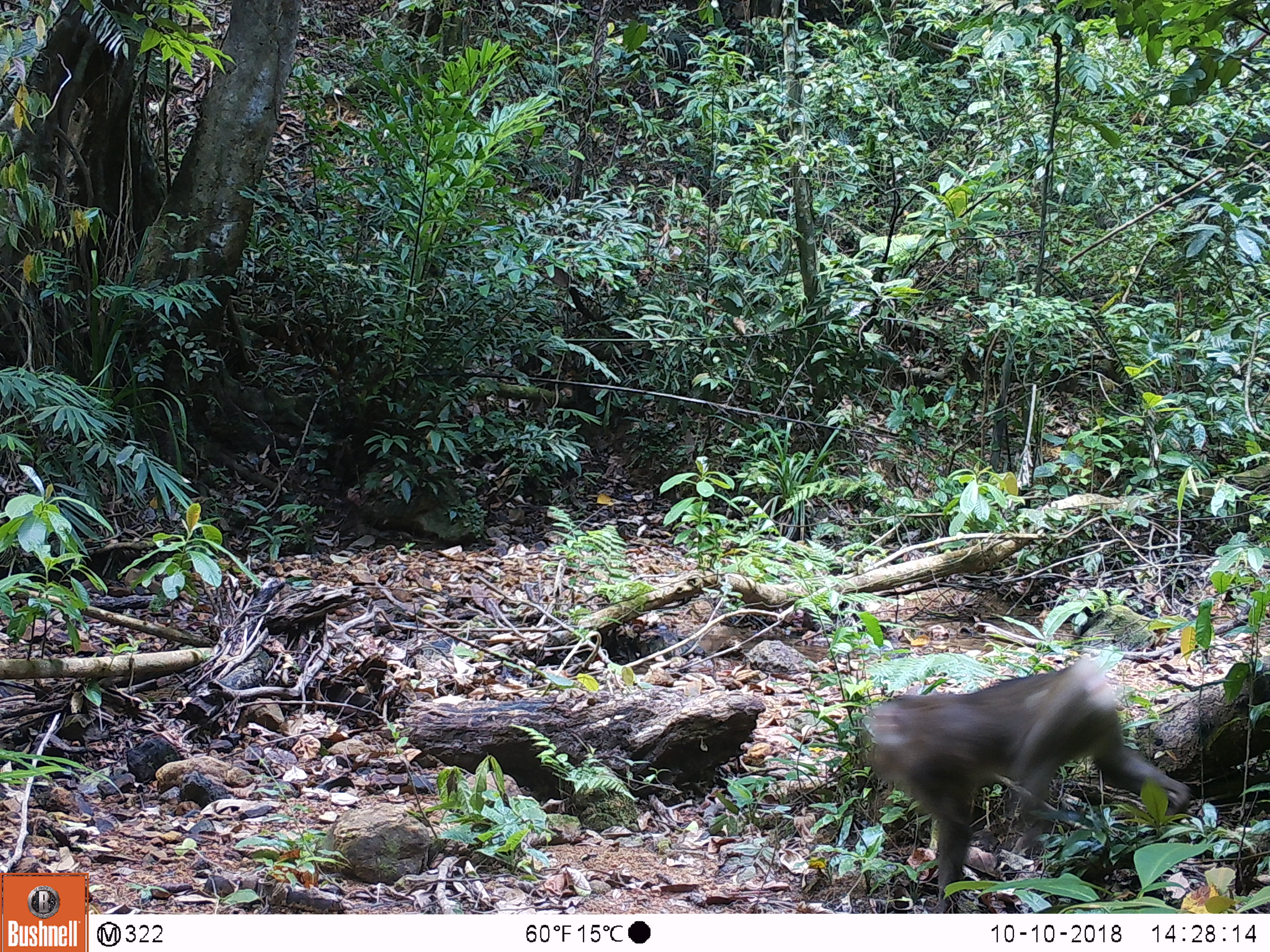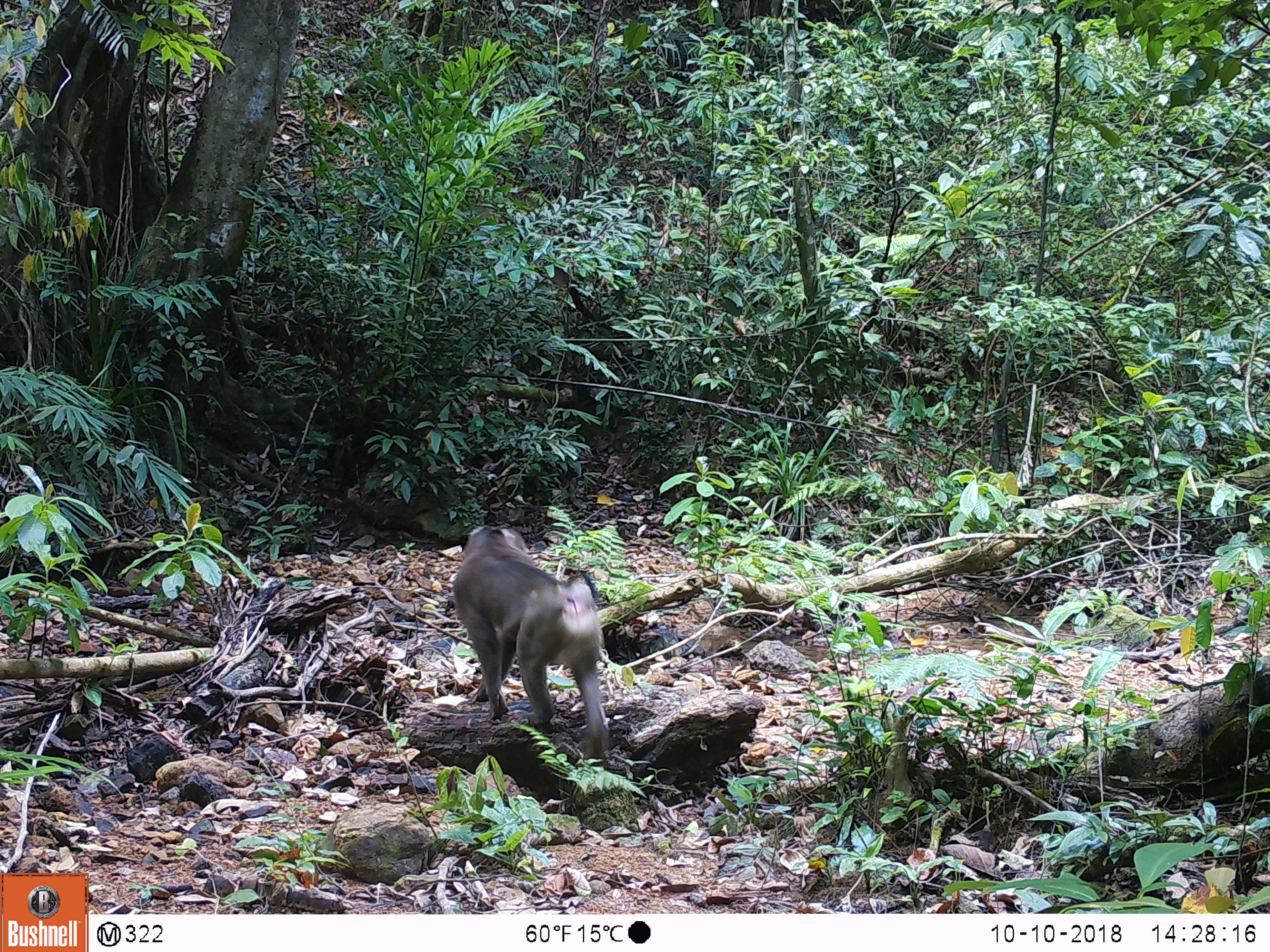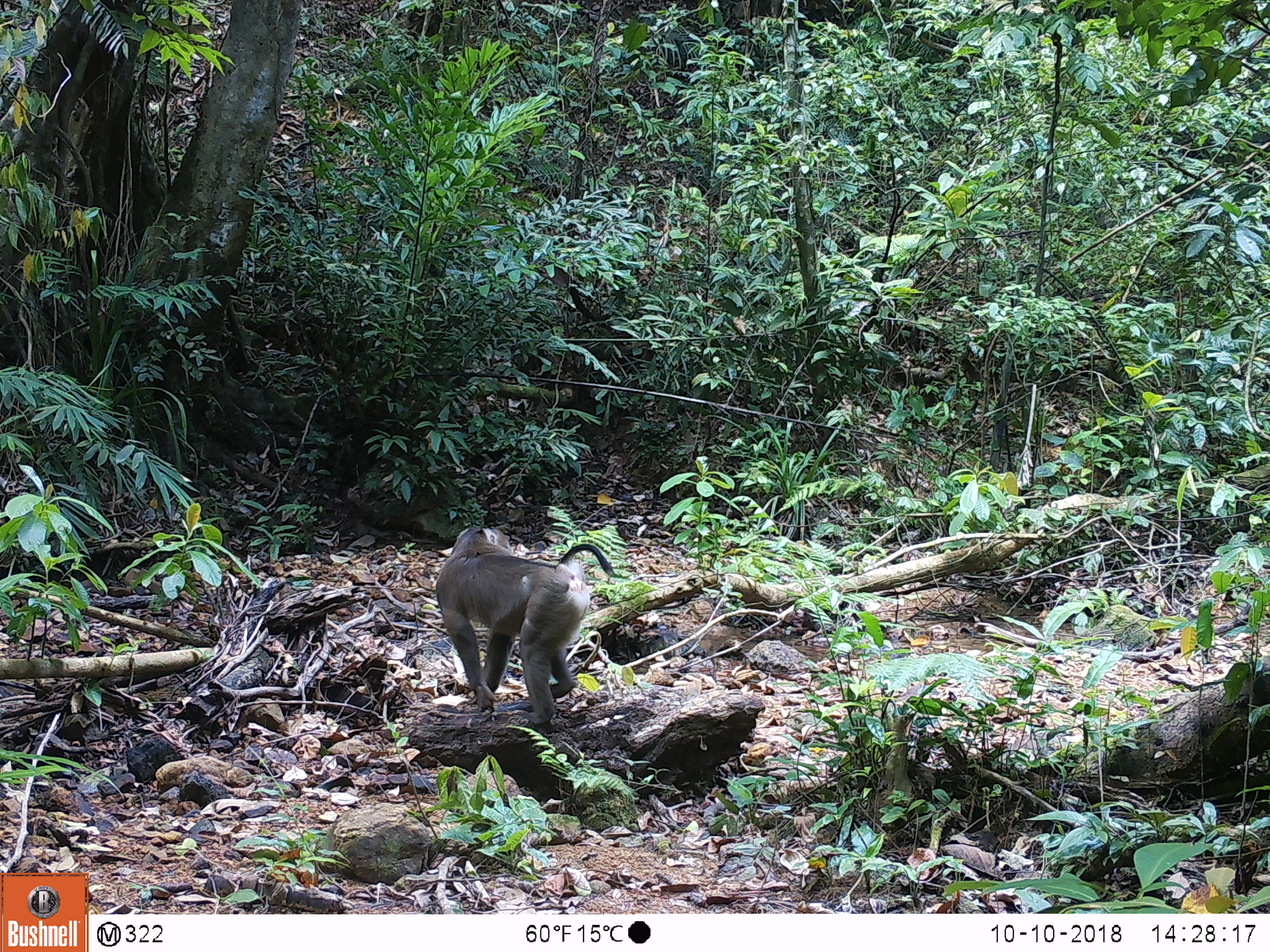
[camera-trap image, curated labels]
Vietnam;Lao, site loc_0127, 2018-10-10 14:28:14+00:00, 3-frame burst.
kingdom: Animalia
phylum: Chordata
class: Mammalia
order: Primates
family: Cercopithecidae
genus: Macaca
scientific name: Macaca nemestrina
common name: pig-tailed macaque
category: pig tailed macaque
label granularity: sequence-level